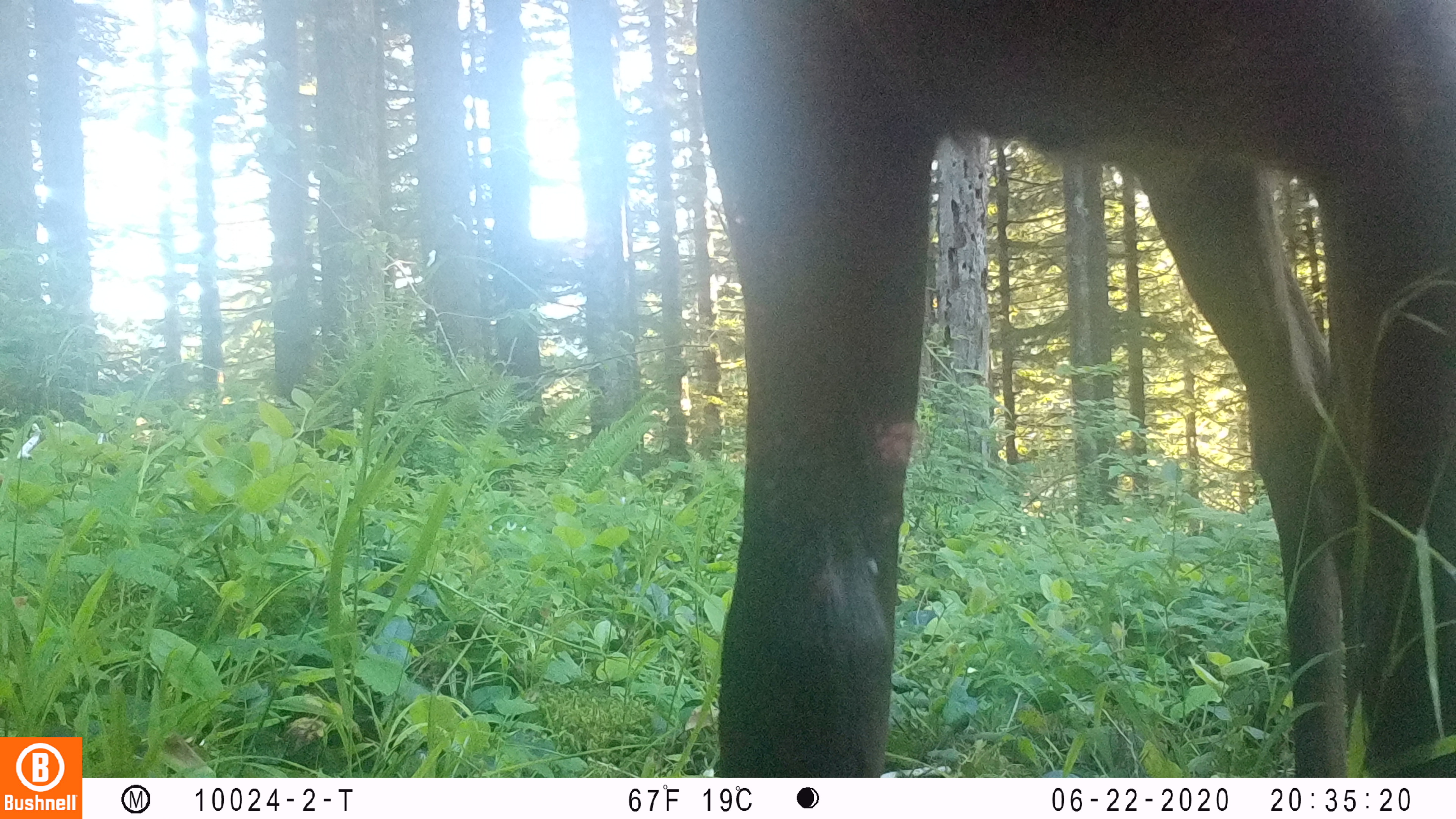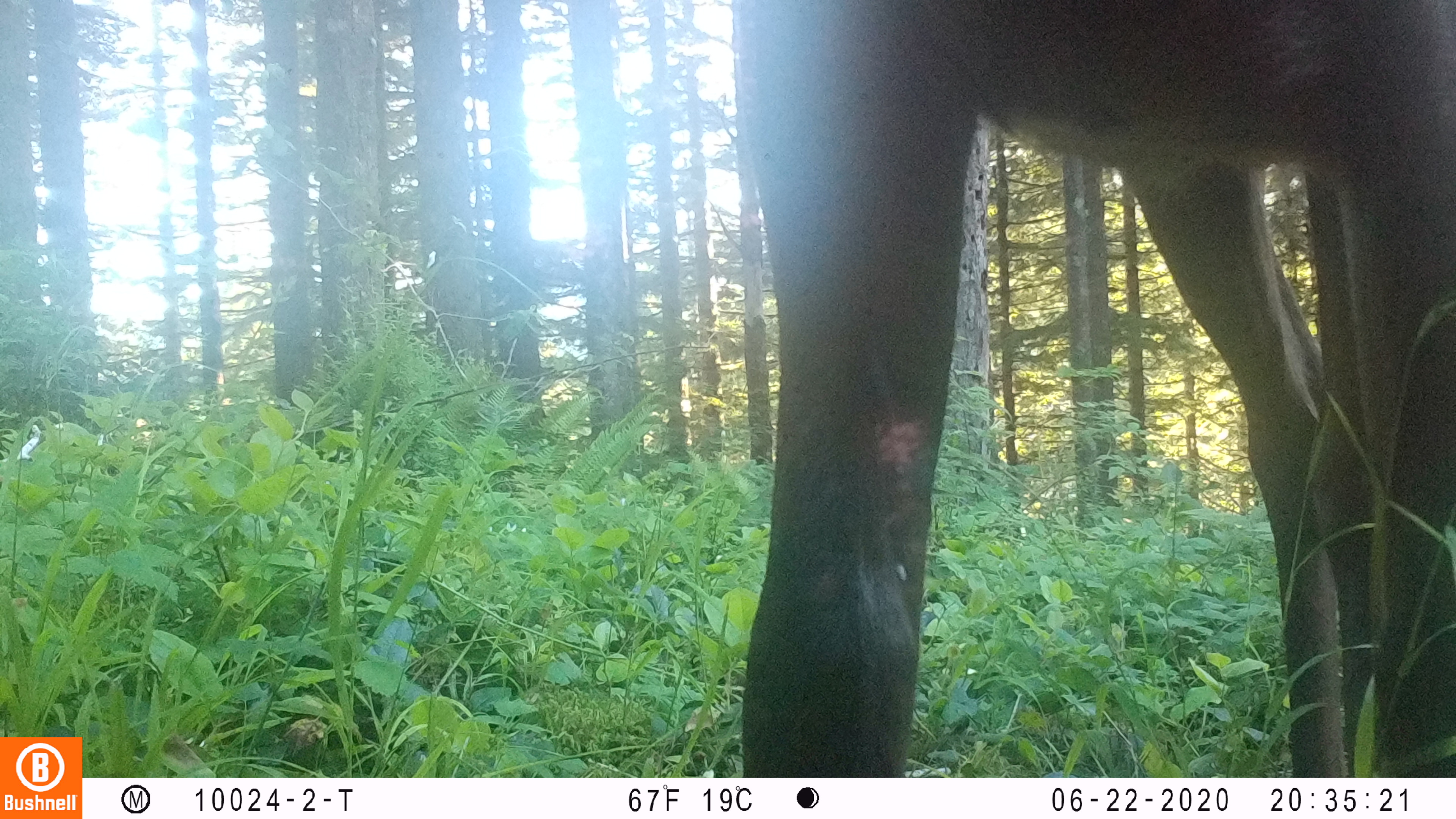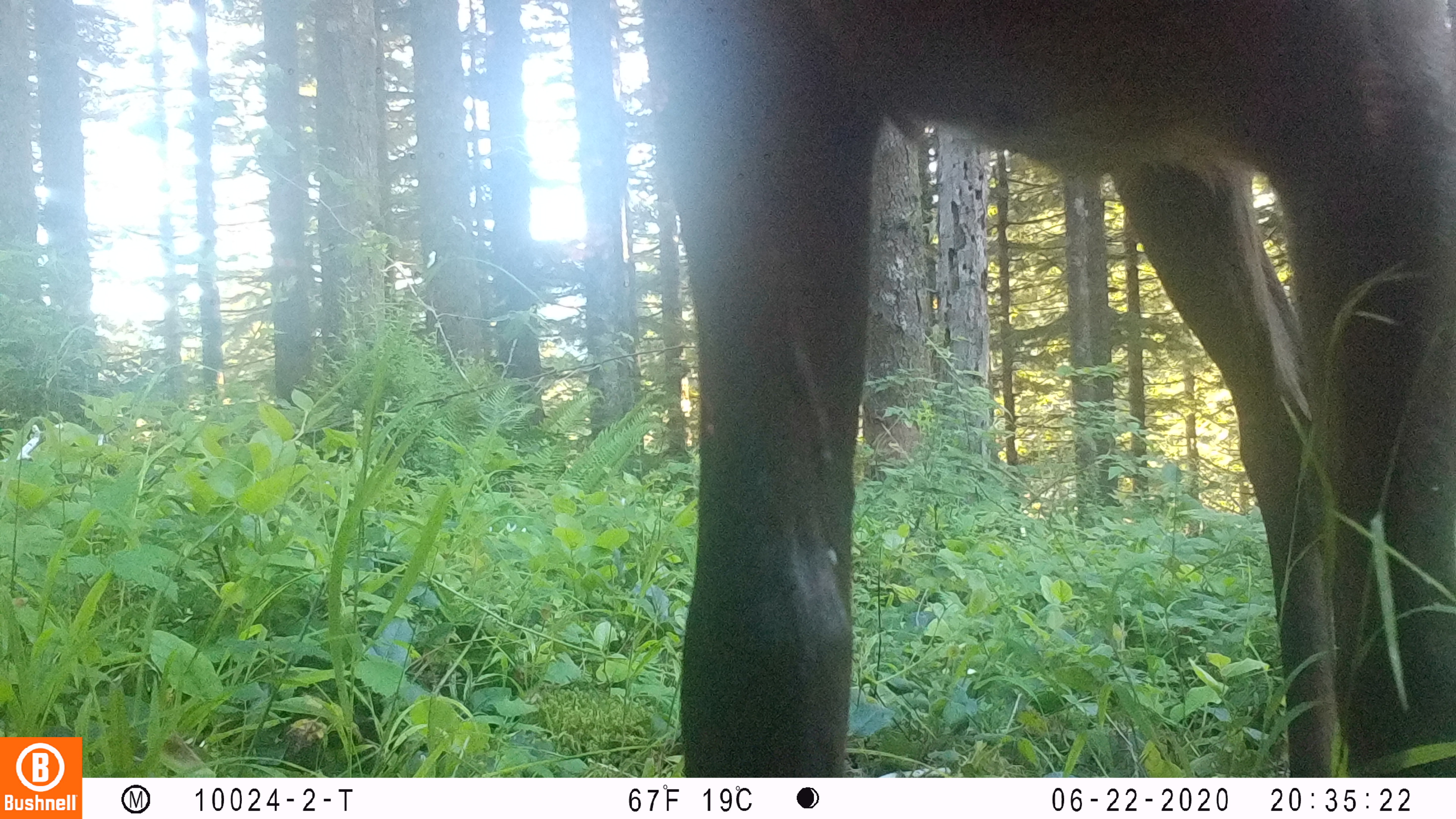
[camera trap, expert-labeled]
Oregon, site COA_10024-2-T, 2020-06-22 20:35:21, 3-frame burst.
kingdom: Animalia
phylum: Chordata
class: Mammalia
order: Artiodactyla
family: Cervidae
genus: Cervus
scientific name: Cervus canadensis roosevelti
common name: roosevelt elk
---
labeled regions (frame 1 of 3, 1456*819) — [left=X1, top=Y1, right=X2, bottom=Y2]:
roosevelt elk: [left=689, top=0, right=1455, bottom=772]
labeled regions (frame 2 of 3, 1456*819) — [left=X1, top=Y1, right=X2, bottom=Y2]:
roosevelt elk: [left=730, top=2, right=1449, bottom=770]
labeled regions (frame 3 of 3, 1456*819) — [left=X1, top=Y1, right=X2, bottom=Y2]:
roosevelt elk: [left=637, top=0, right=1449, bottom=770]